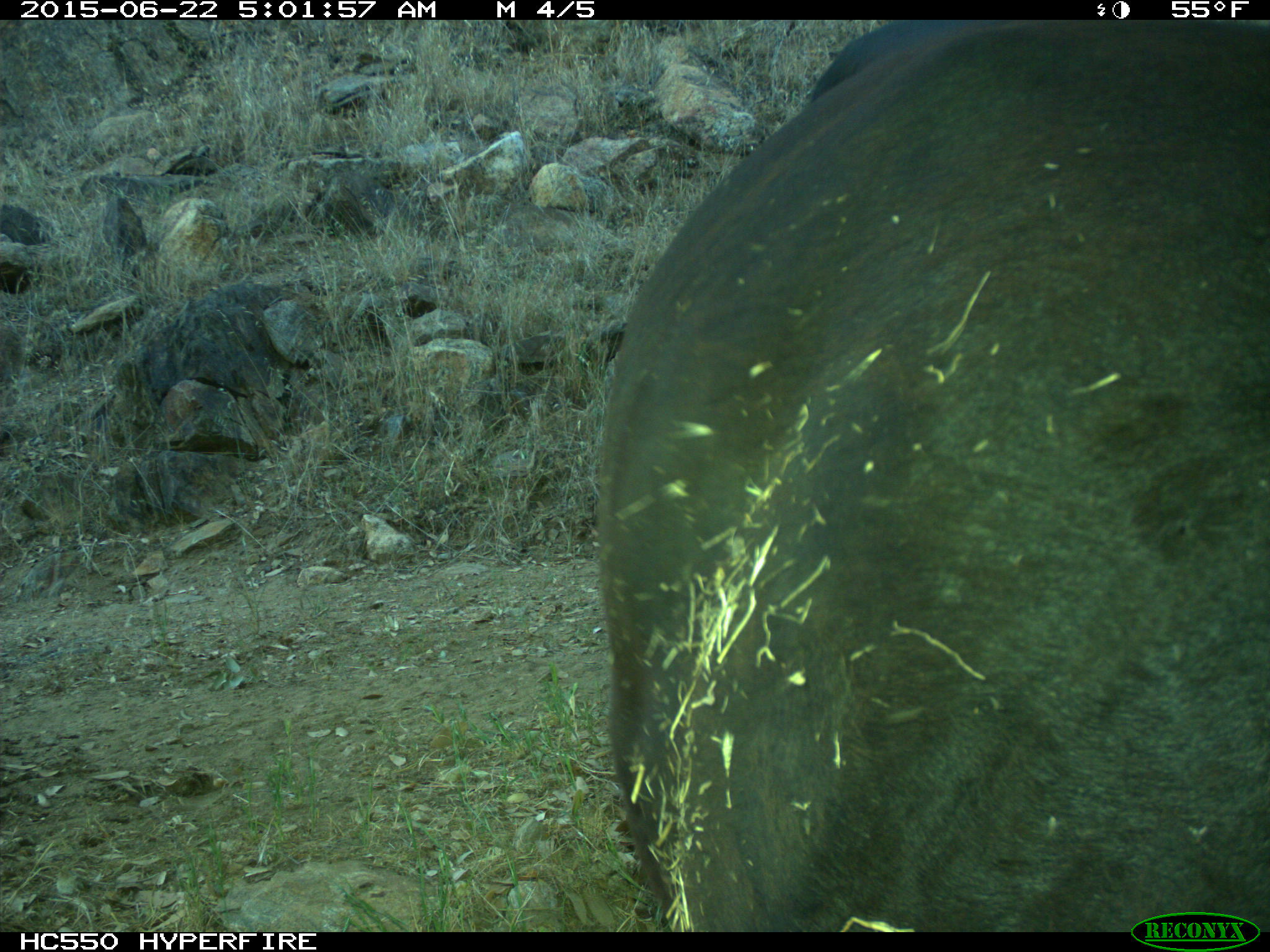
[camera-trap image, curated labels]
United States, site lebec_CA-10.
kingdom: Animalia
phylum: Chordata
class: Mammalia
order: Artiodactyla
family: Bovidae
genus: Bos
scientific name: Bos taurus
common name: domestic cow